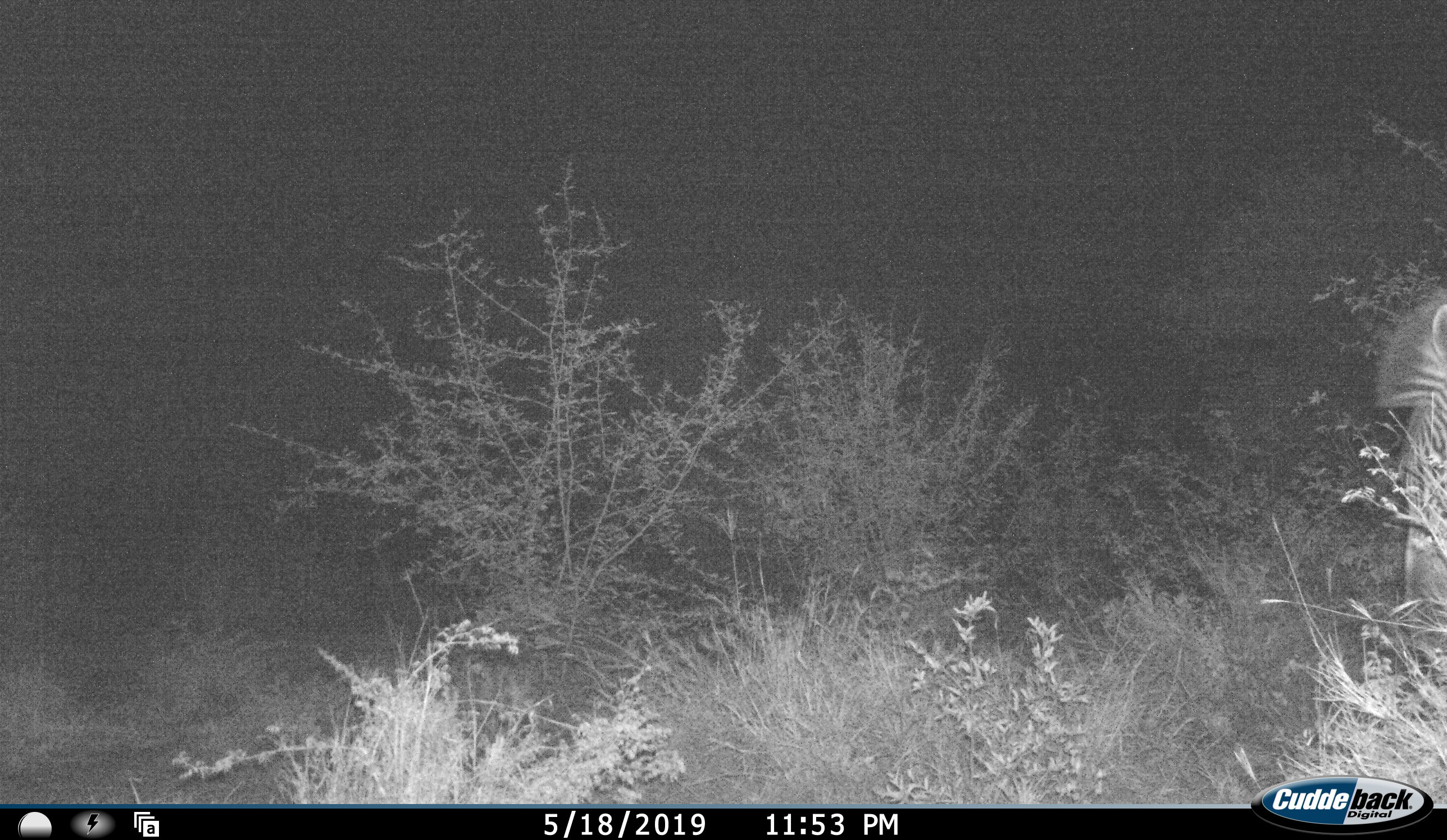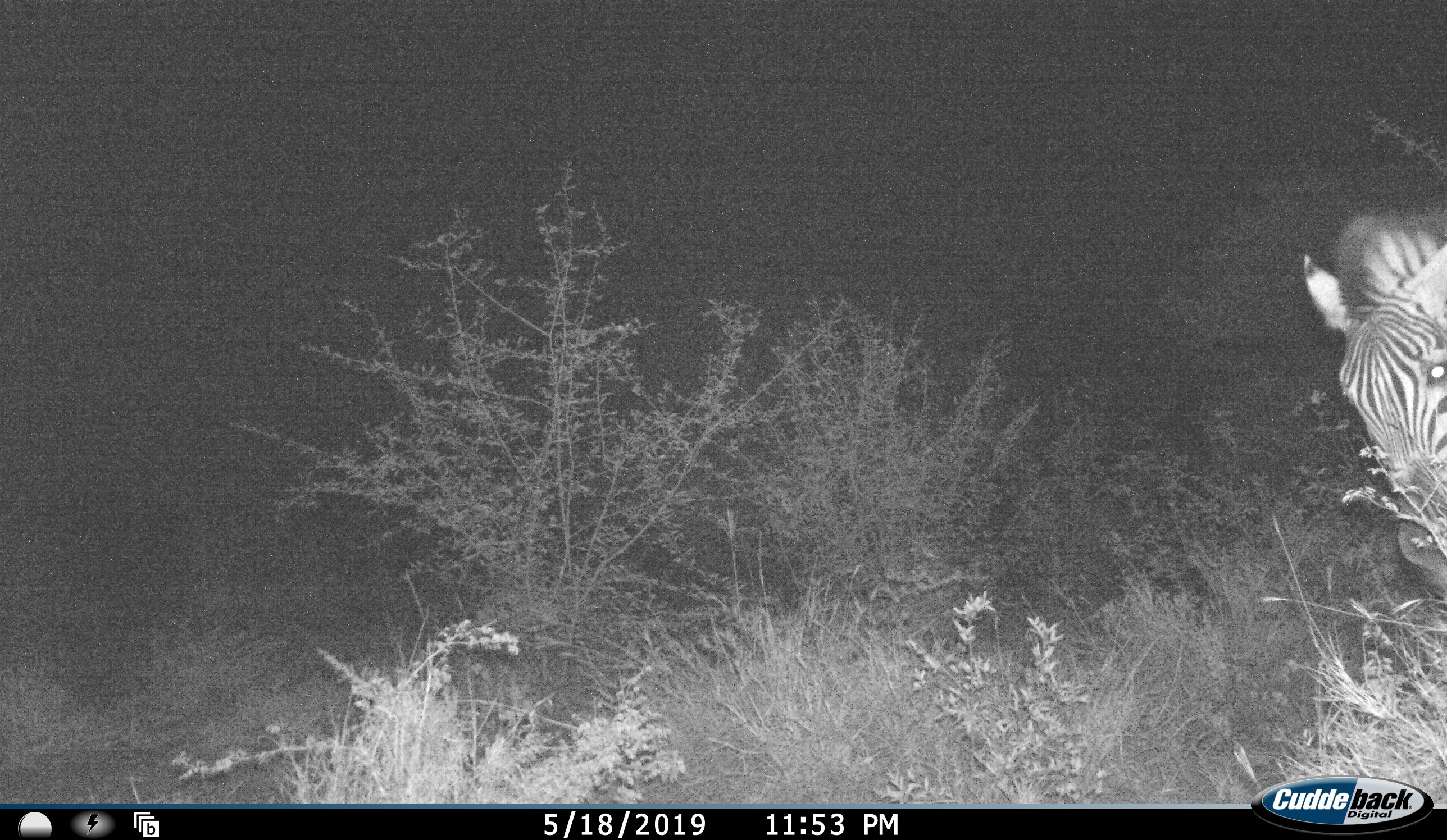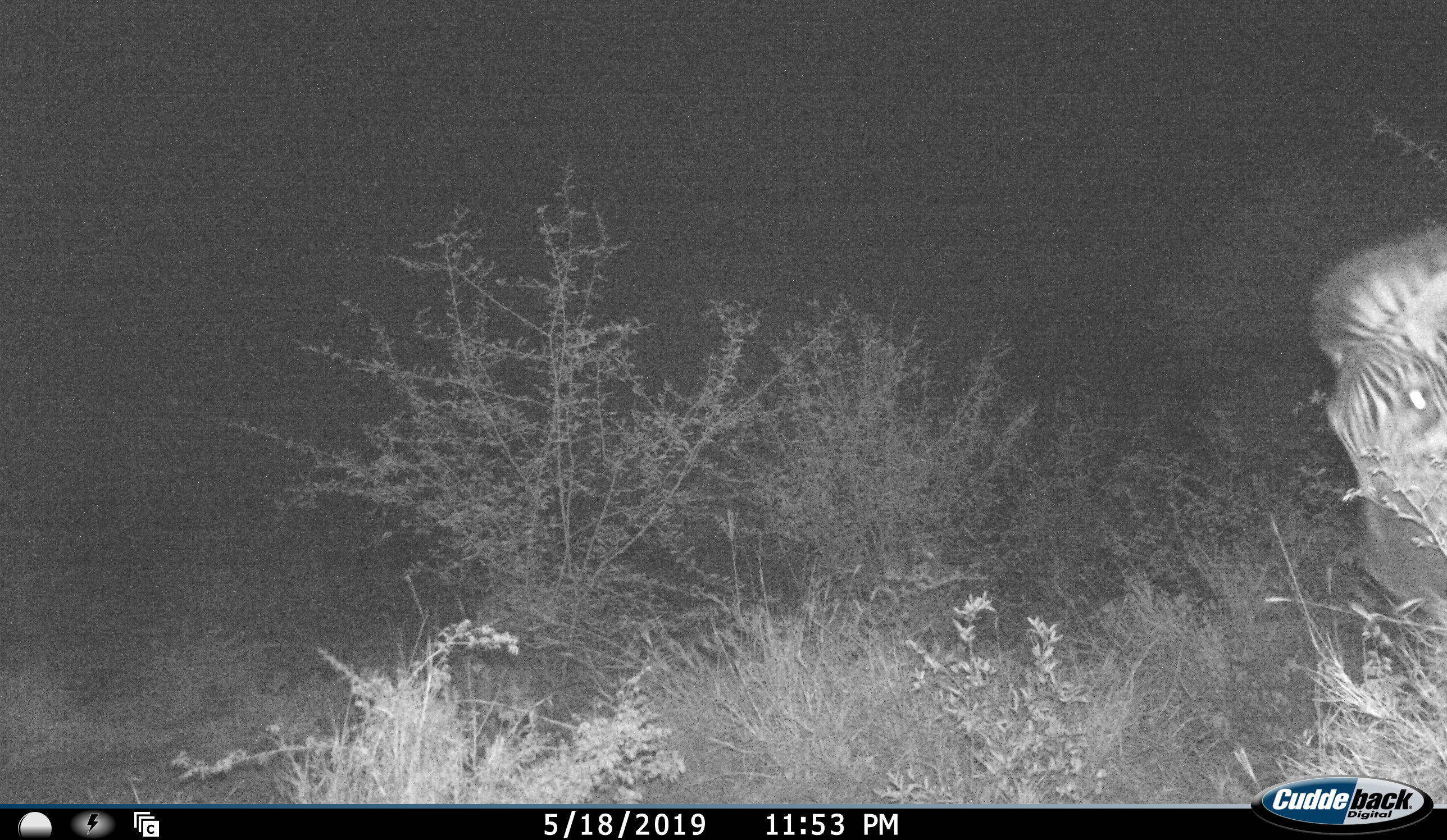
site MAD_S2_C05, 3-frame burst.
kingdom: Animalia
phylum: Chordata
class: Mammalia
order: Perissodactyla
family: Equidae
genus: Equus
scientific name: Equus quagga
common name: plains zebra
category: zebraplains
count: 1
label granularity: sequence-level